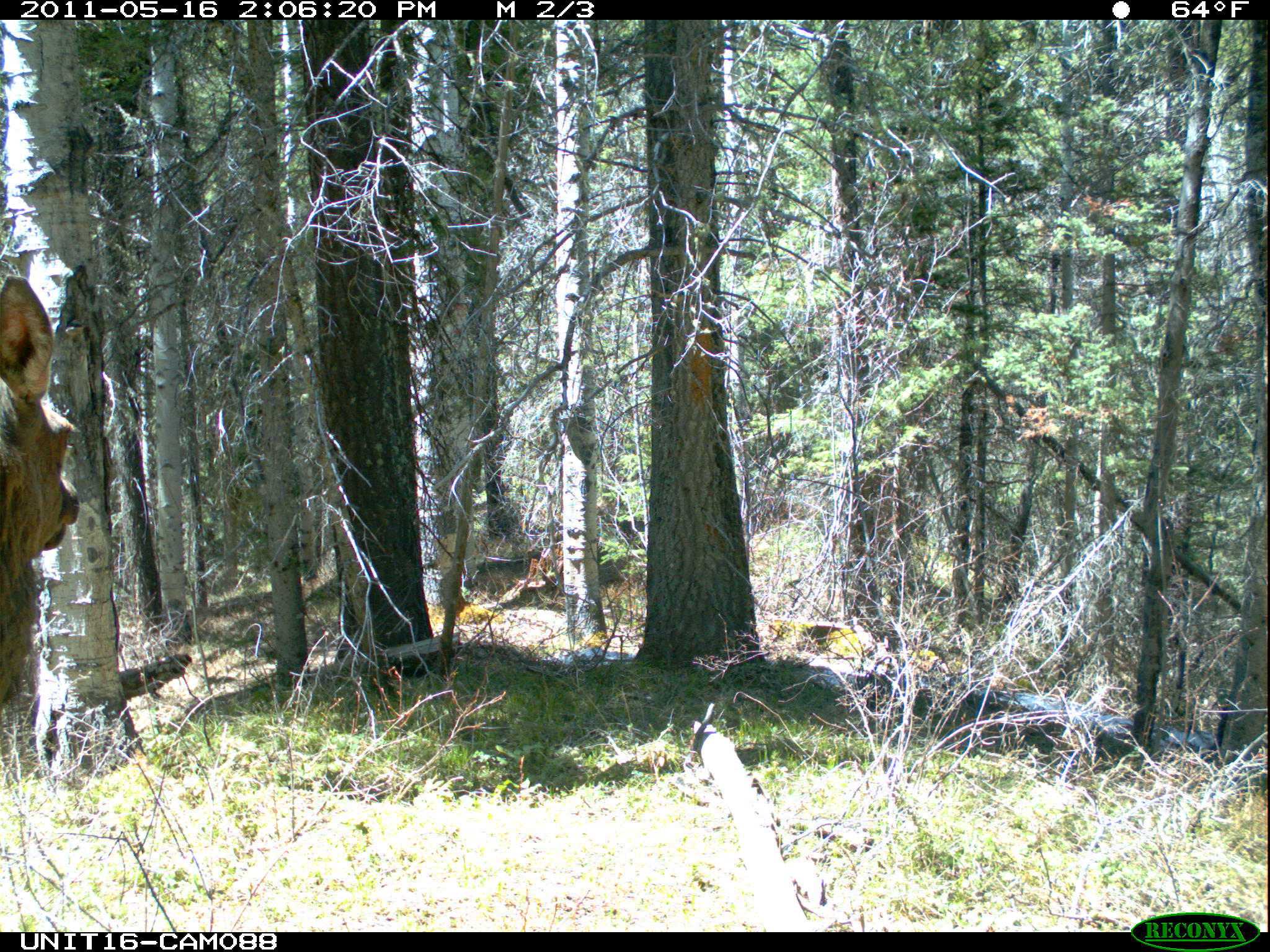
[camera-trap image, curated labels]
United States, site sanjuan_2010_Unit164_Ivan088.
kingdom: Animalia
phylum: Chordata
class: Mammalia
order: Artiodactyla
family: Cervidae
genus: Cervus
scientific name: Cervus elaphus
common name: red deer